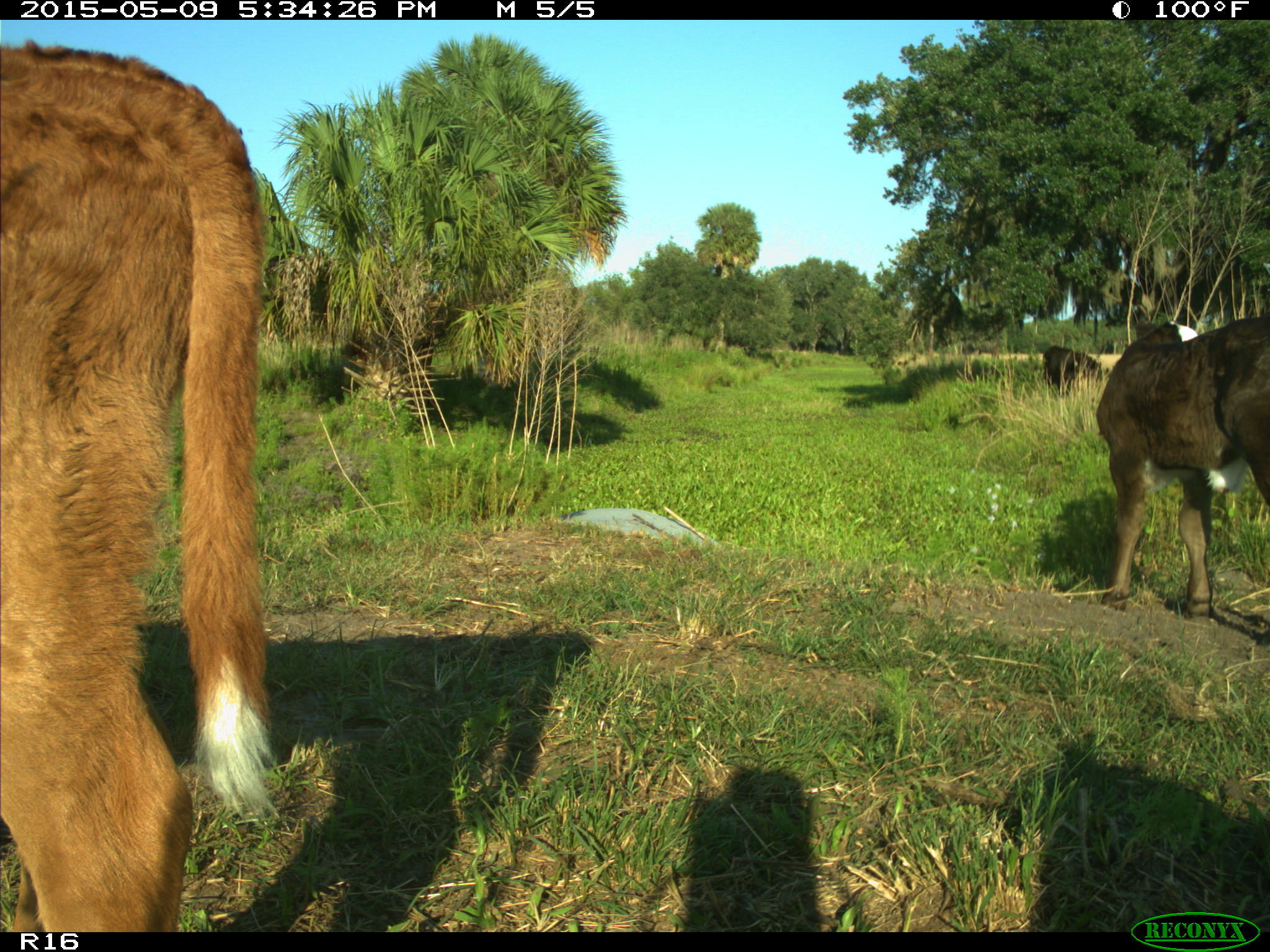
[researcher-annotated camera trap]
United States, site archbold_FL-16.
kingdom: Animalia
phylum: Chordata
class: Mammalia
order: Artiodactyla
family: Suidae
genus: Sus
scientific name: Sus scrofa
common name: wild boar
Sus scrofa (wild boar).